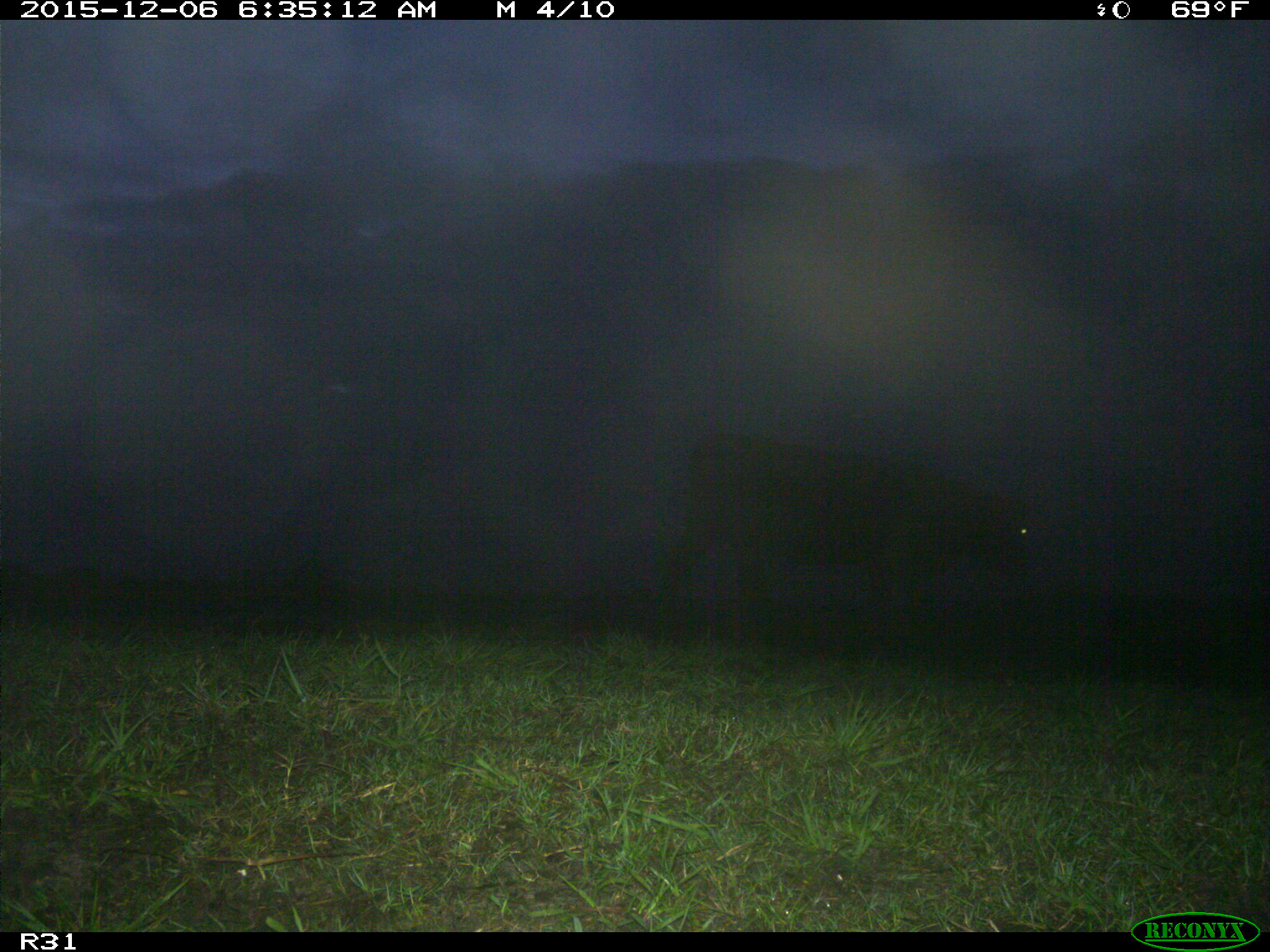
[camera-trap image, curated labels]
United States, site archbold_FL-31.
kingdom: Animalia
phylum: Chordata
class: Mammalia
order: Artiodactyla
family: Bovidae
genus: Bos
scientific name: Bos taurus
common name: domestic cow